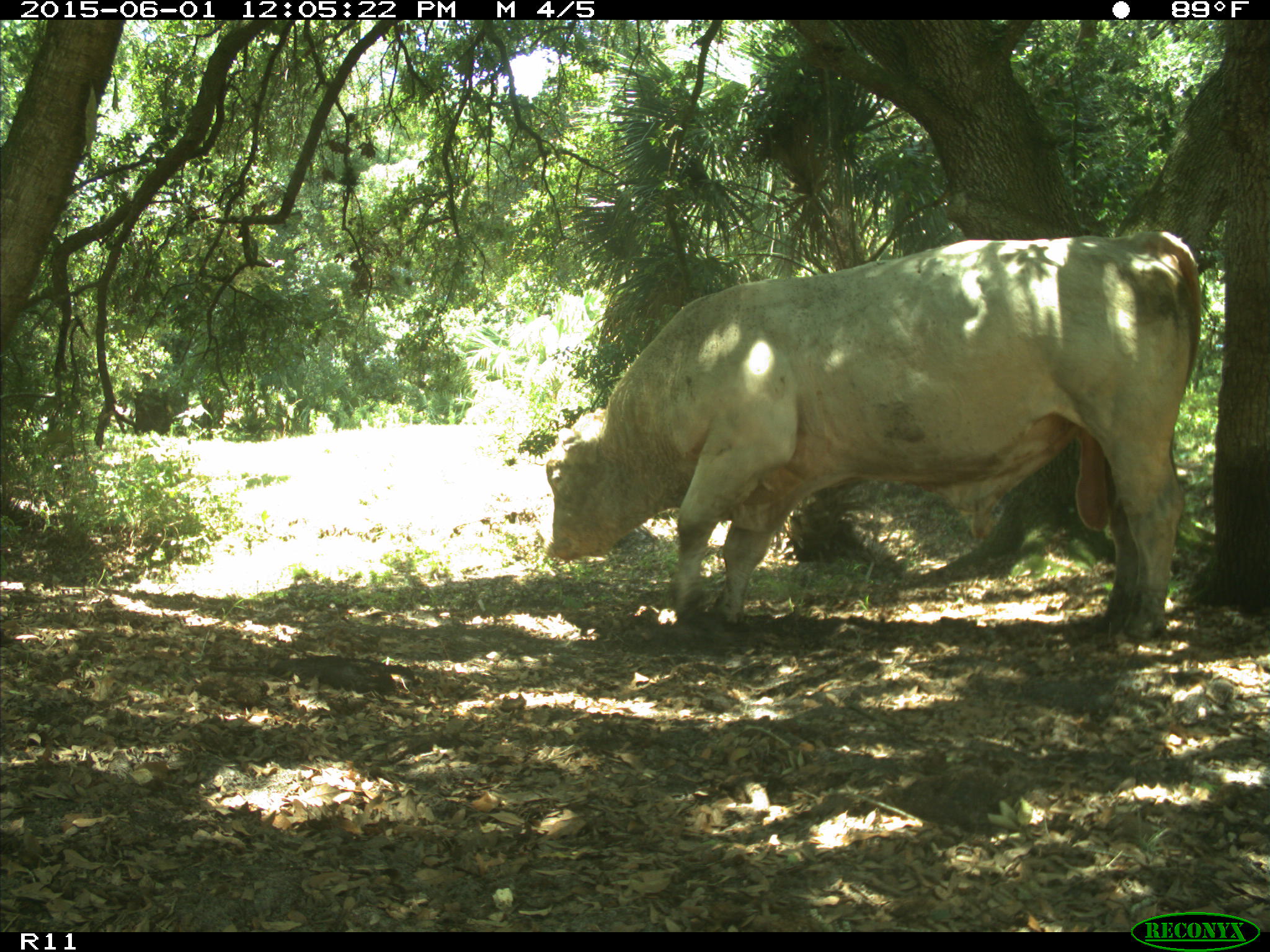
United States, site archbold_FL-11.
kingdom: Animalia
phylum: Chordata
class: Mammalia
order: Artiodactyla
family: Bovidae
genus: Bos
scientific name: Bos taurus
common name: domestic cow